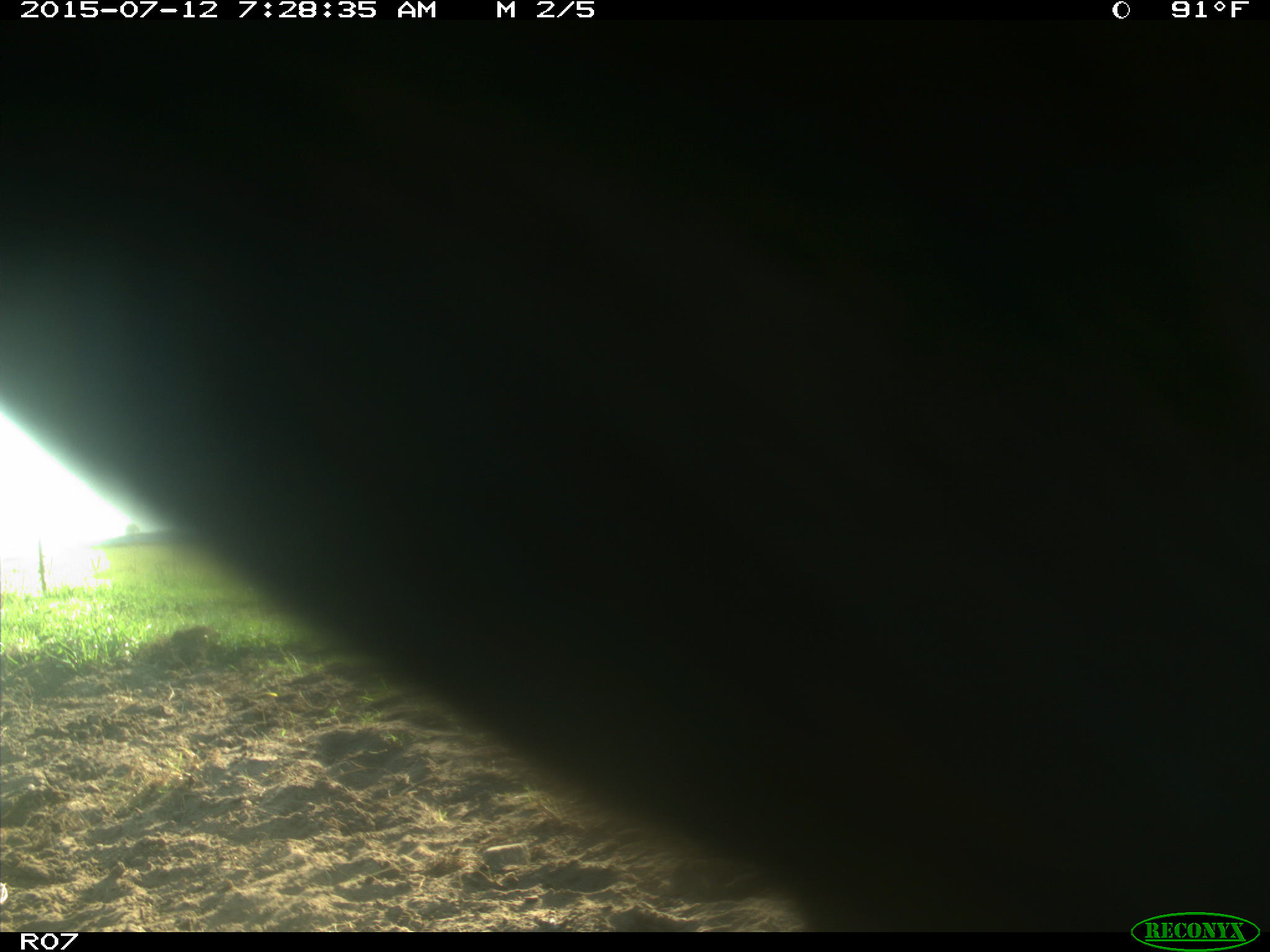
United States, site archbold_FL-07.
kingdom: Animalia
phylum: Chordata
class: Mammalia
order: Artiodactyla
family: Bovidae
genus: Bos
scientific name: Bos taurus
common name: domestic cow